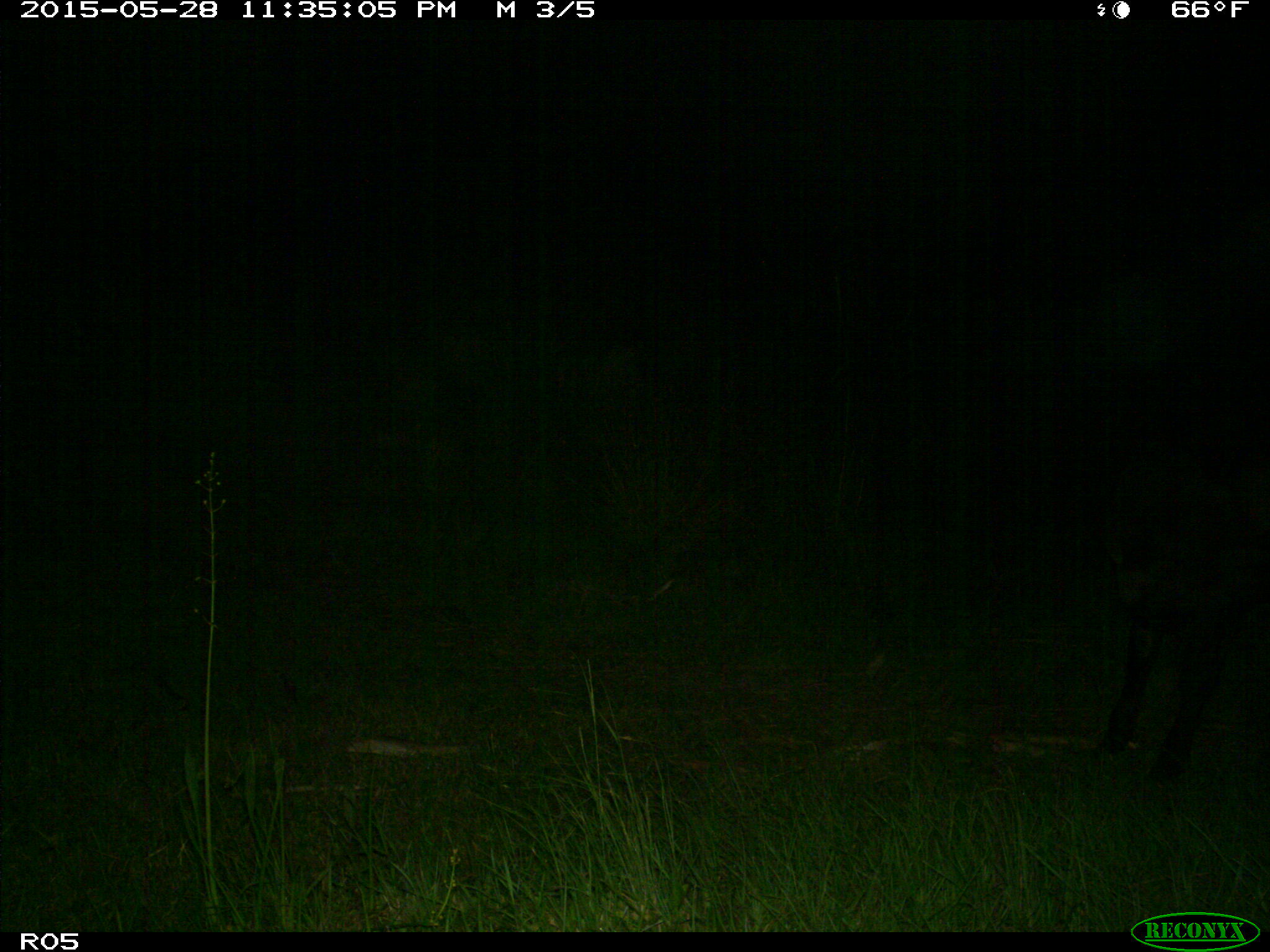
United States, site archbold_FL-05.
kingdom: Animalia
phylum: Chordata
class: Mammalia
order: Artiodactyla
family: Bovidae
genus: Bos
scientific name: Bos taurus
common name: domestic cow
Bos taurus (domestic cow).